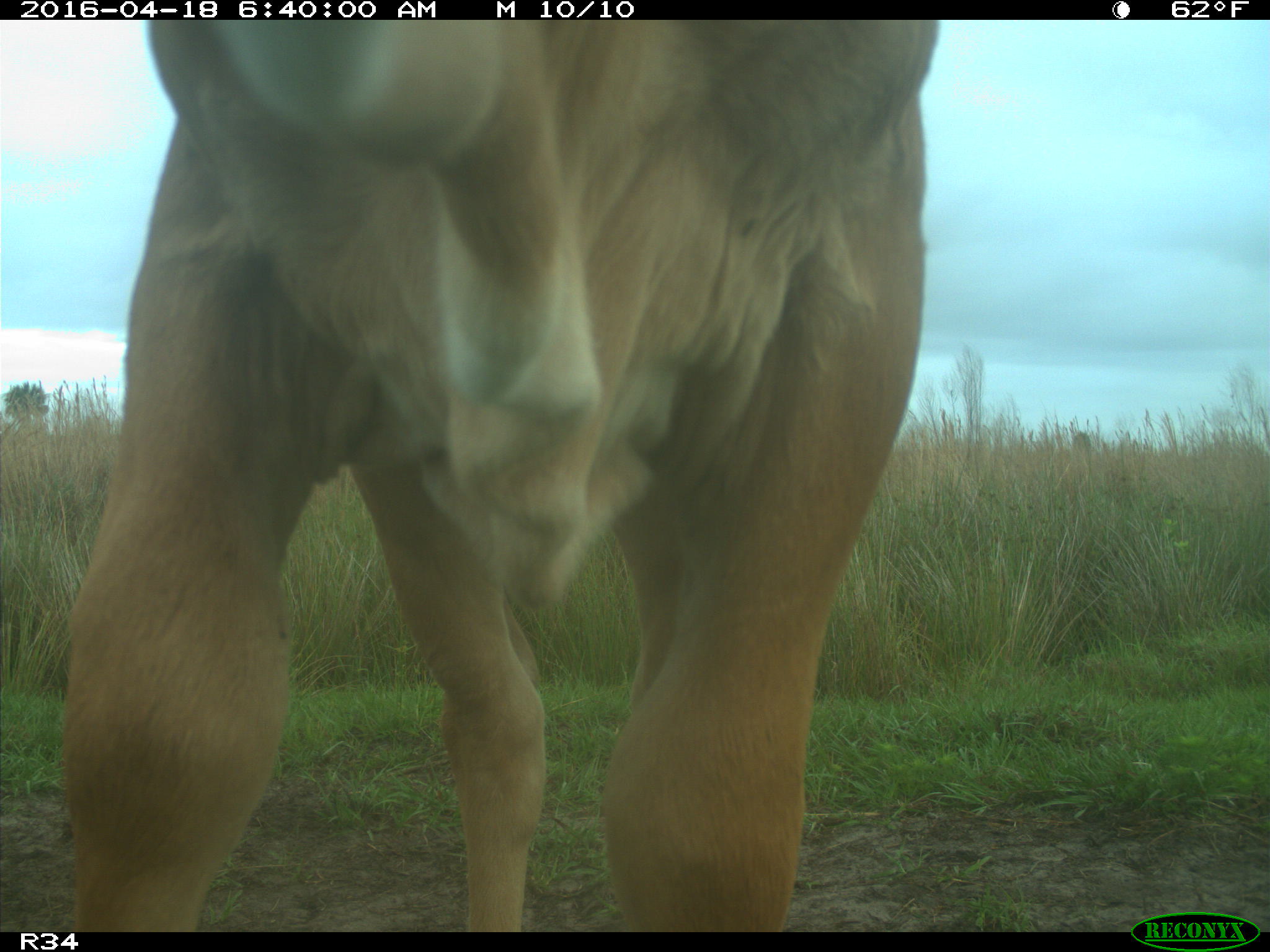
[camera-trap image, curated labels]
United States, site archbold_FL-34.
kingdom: Animalia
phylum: Chordata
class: Mammalia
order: Artiodactyla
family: Bovidae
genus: Bos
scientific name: Bos taurus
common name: domestic cow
Bos taurus (domestic cow).